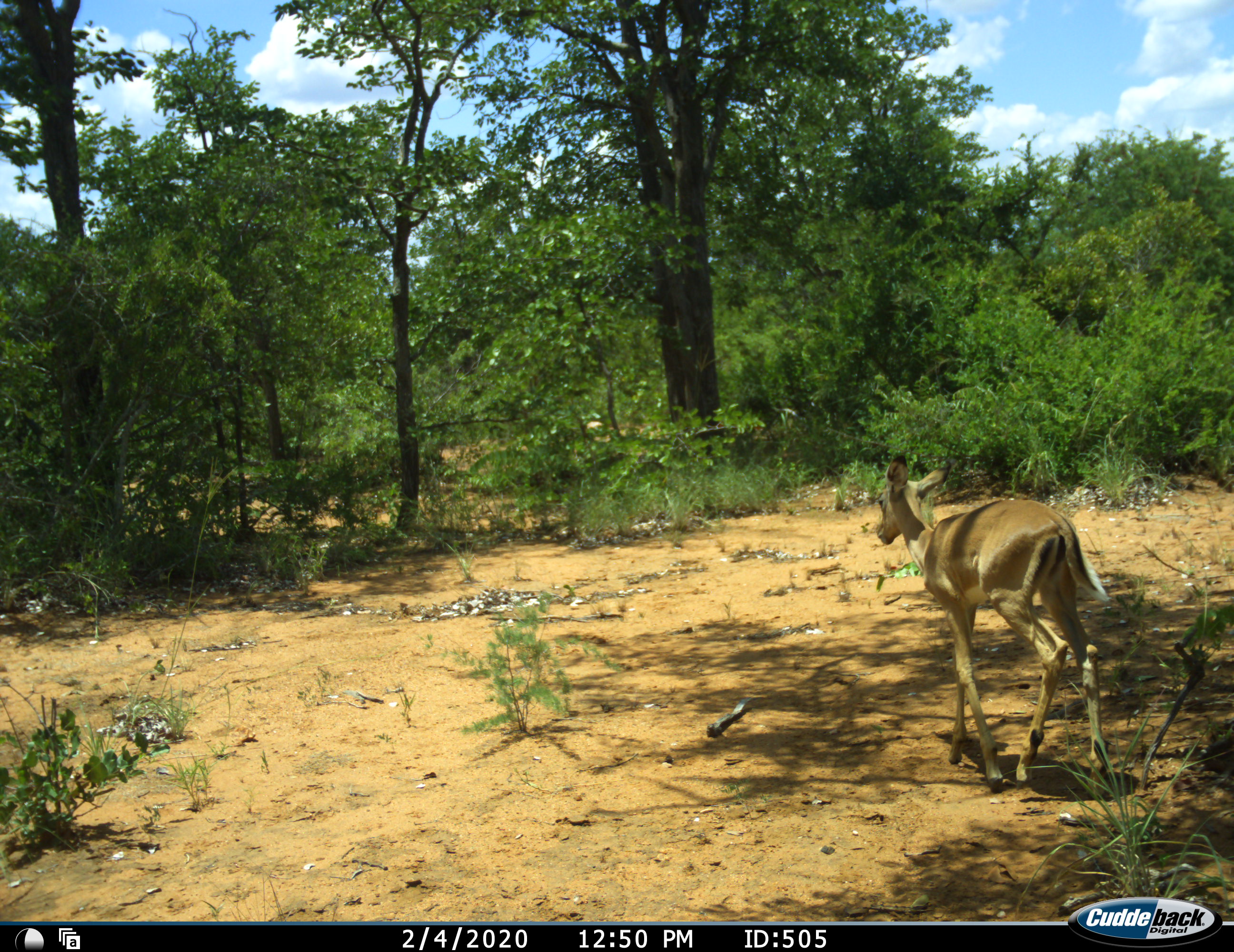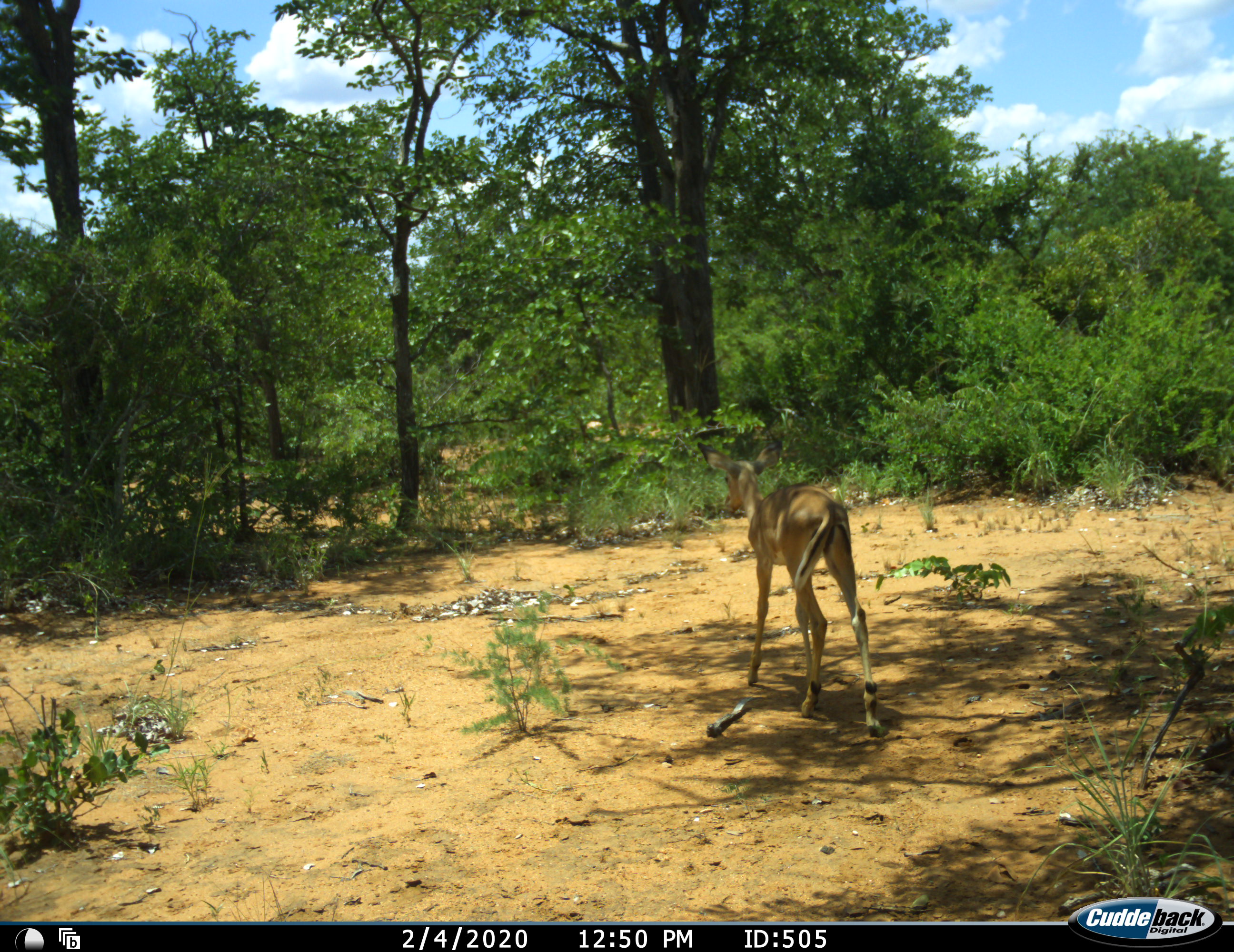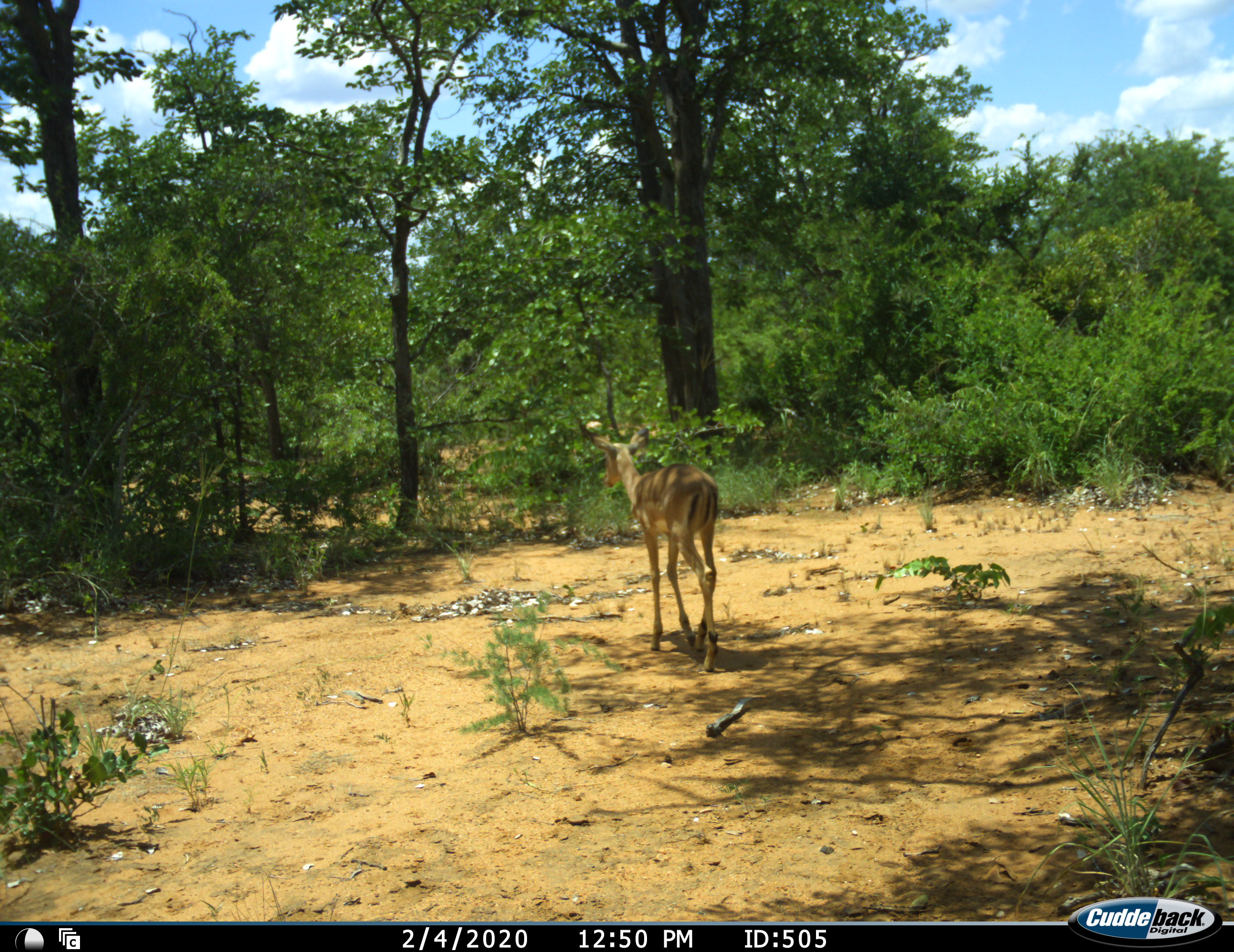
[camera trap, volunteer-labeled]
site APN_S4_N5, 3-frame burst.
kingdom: Animalia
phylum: Chordata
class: Mammalia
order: Artiodactyla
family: Bovidae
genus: Aepyceros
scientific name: Aepyceros melampus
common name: impala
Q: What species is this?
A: Impala (Aepyceros melampus).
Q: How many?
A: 1.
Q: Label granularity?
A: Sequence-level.